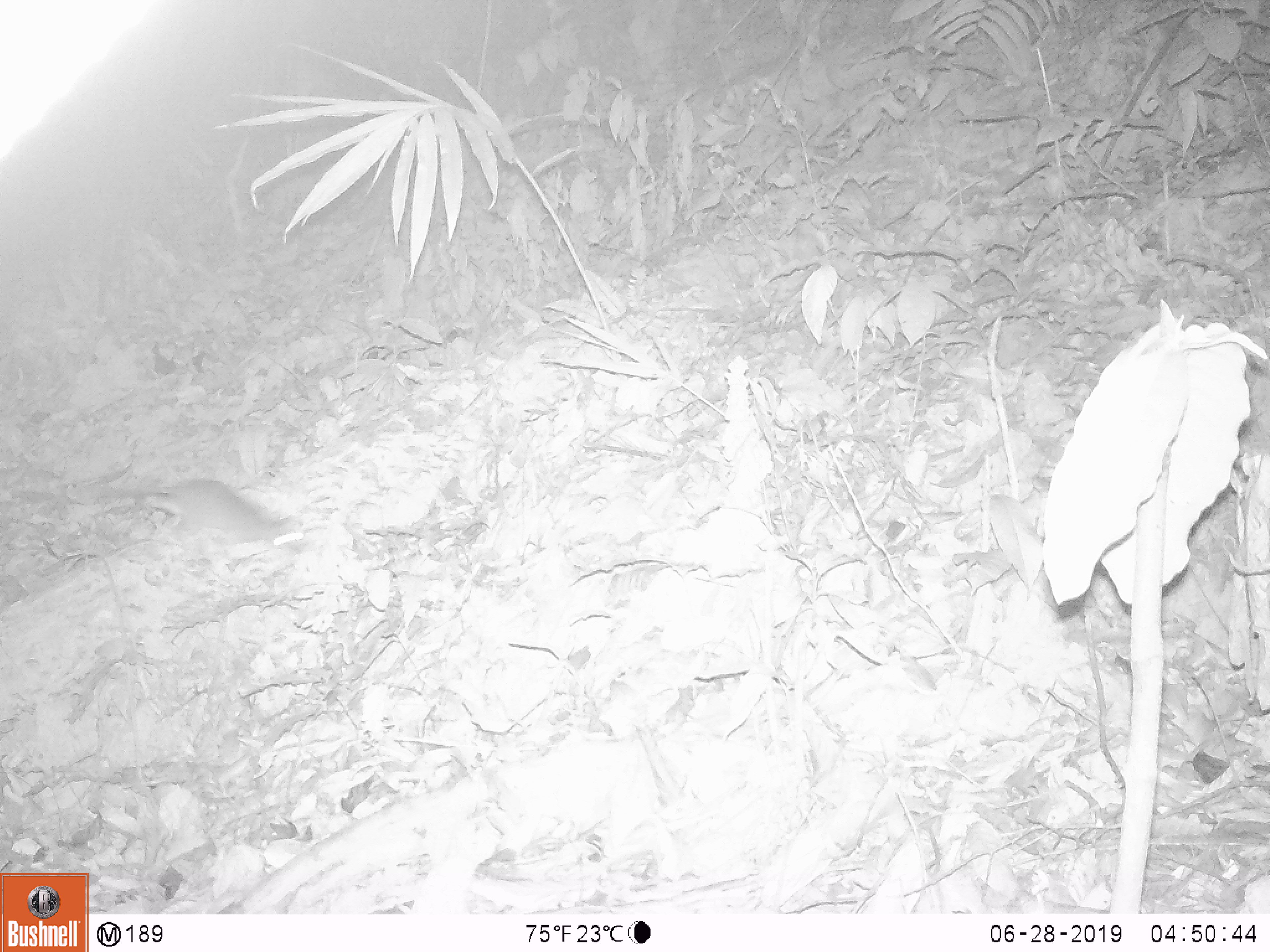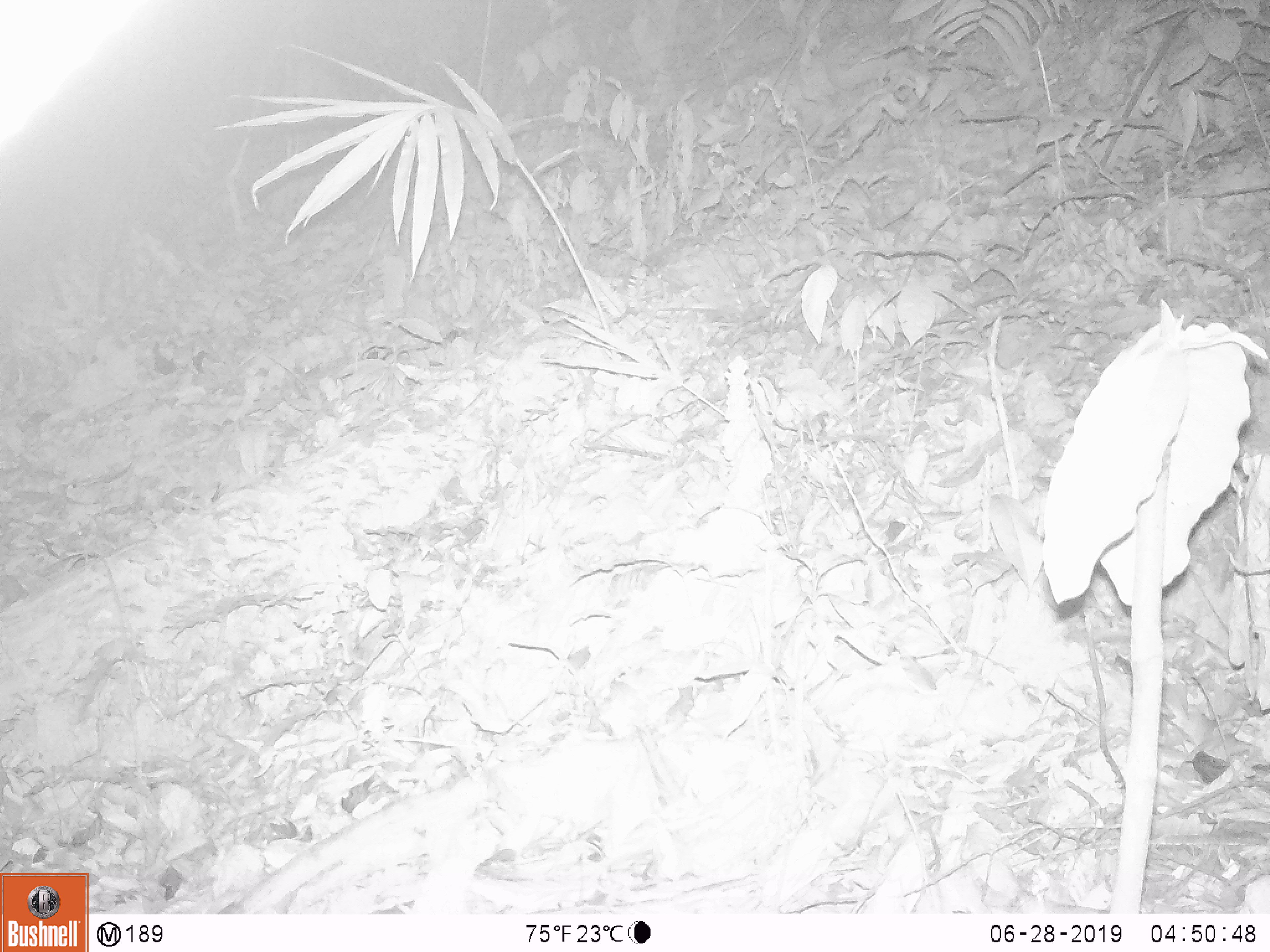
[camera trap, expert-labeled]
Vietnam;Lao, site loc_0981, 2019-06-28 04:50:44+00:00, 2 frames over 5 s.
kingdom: Animalia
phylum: Chordata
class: Mammalia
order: Rodentia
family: Muridae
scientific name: Muridae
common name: old-world mice and rats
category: unidentified murid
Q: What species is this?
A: Unidentified murid (old-world mice and rats) (Muridae).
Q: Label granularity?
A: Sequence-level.